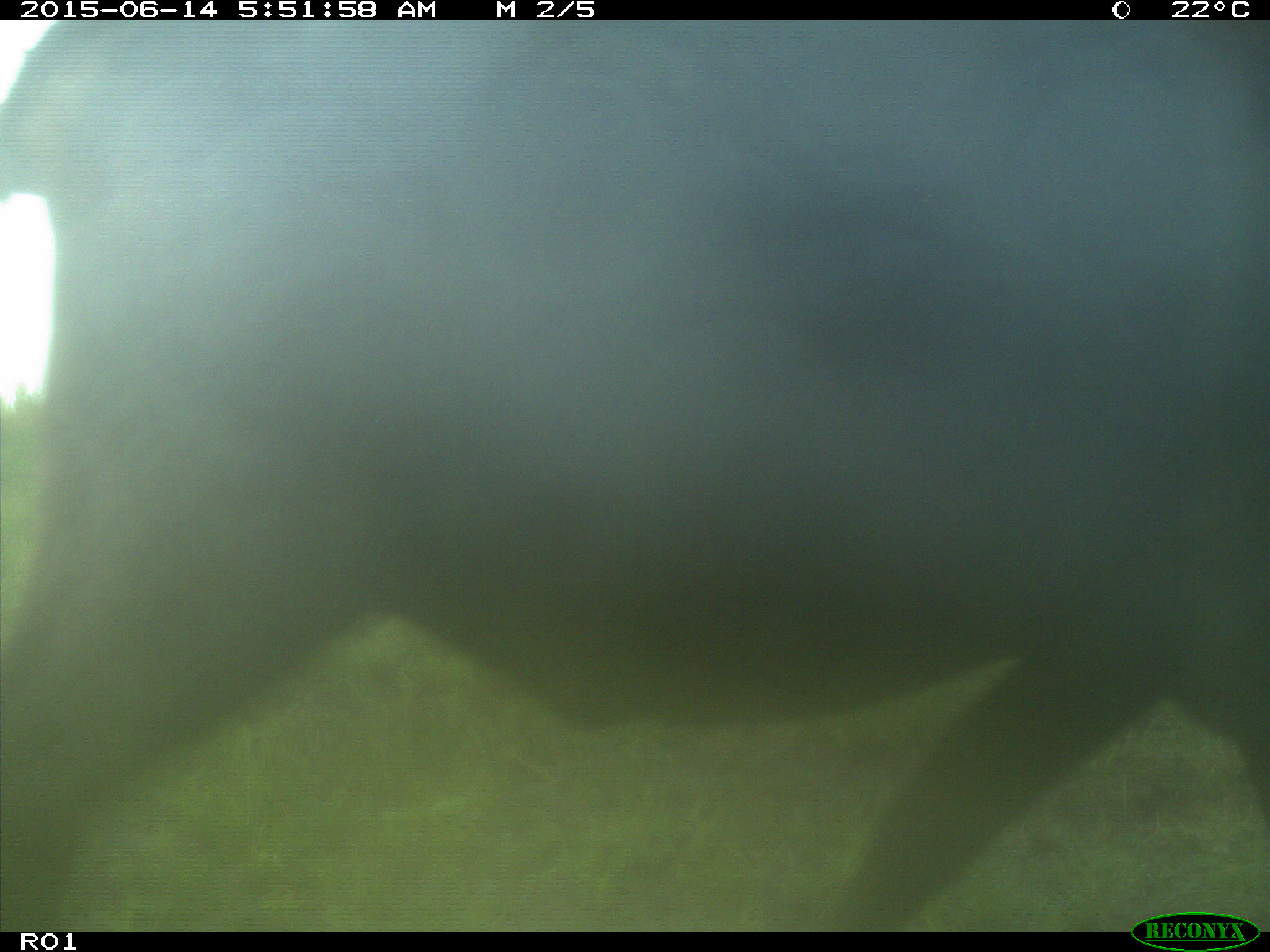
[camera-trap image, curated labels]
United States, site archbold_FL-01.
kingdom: Animalia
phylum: Chordata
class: Mammalia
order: Artiodactyla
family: Bovidae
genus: Bos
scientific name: Bos taurus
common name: domestic cow